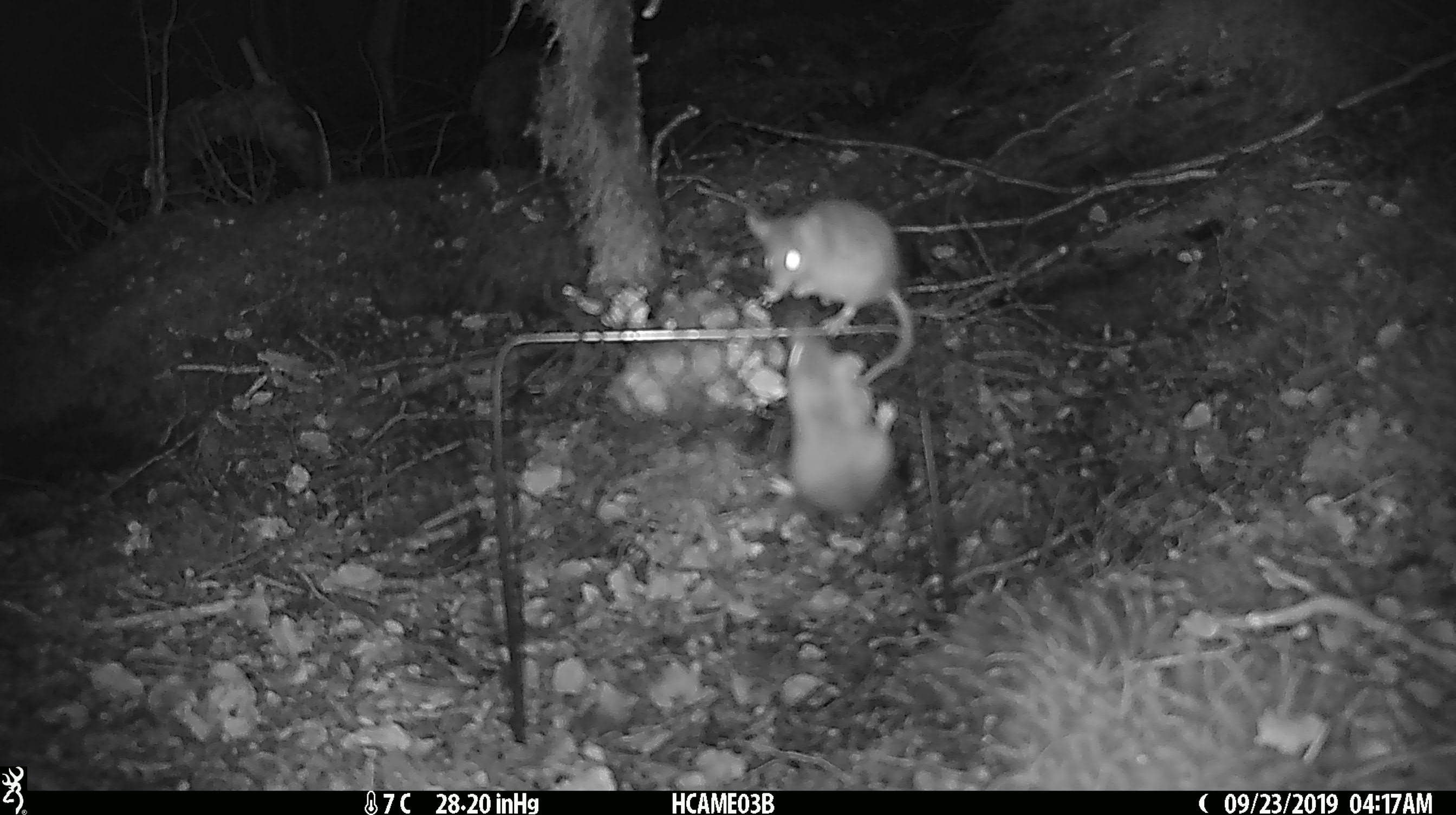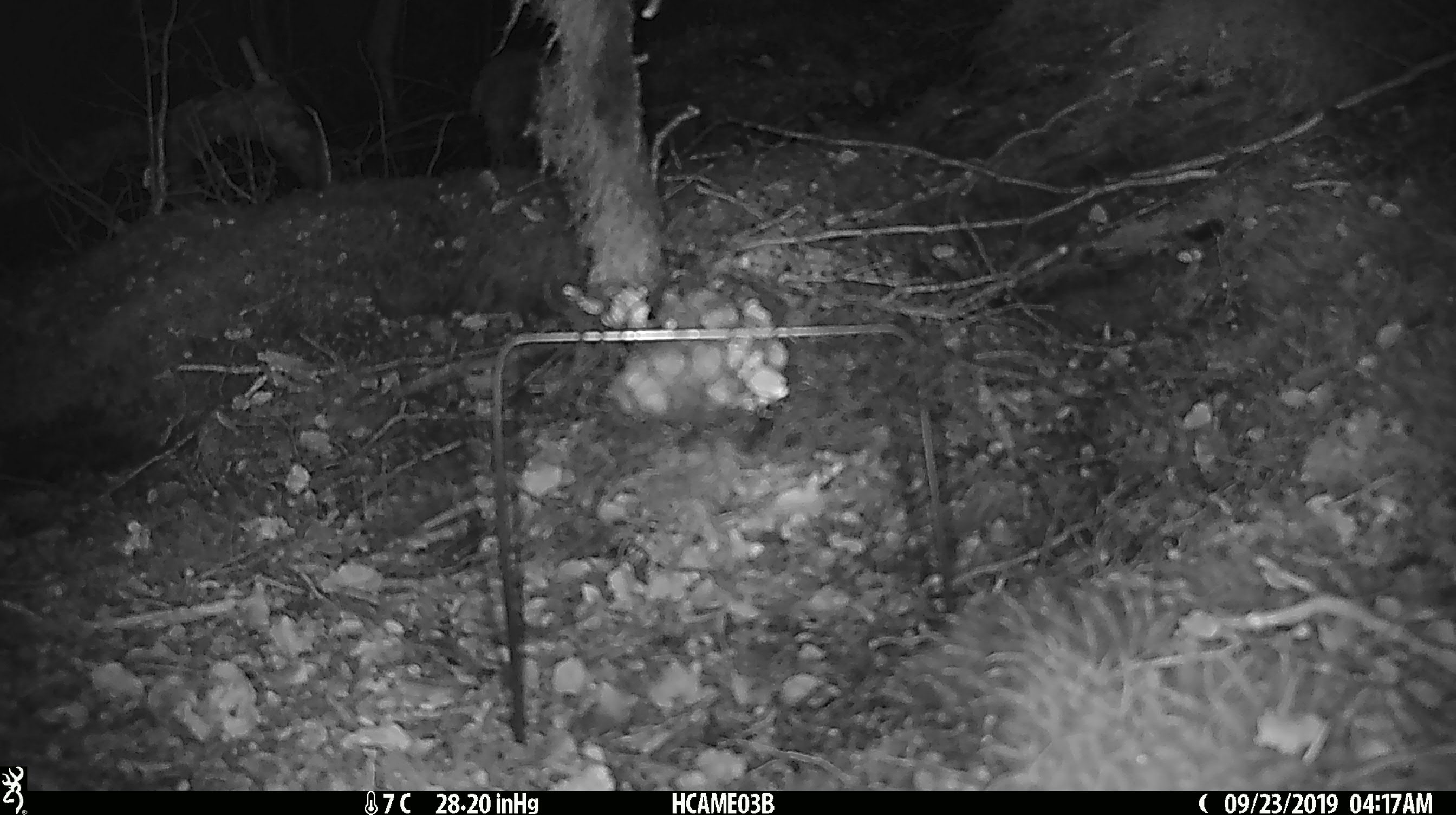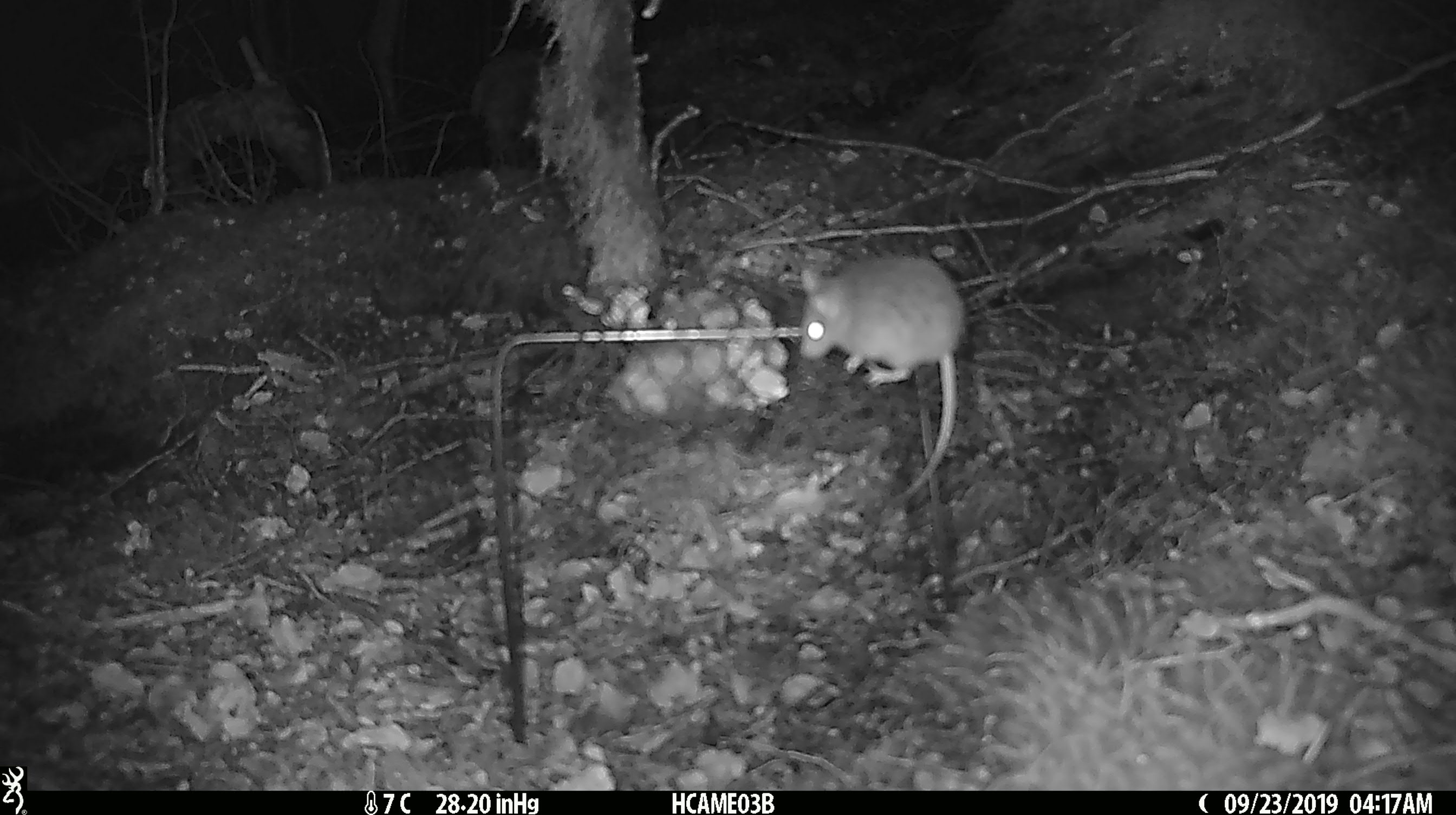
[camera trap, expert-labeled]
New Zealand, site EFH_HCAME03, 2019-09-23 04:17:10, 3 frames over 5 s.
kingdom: Animalia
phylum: Chordata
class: Mammalia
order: Rodentia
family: Muridae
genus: Mus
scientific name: Mus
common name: mouse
Mouse (Mus).